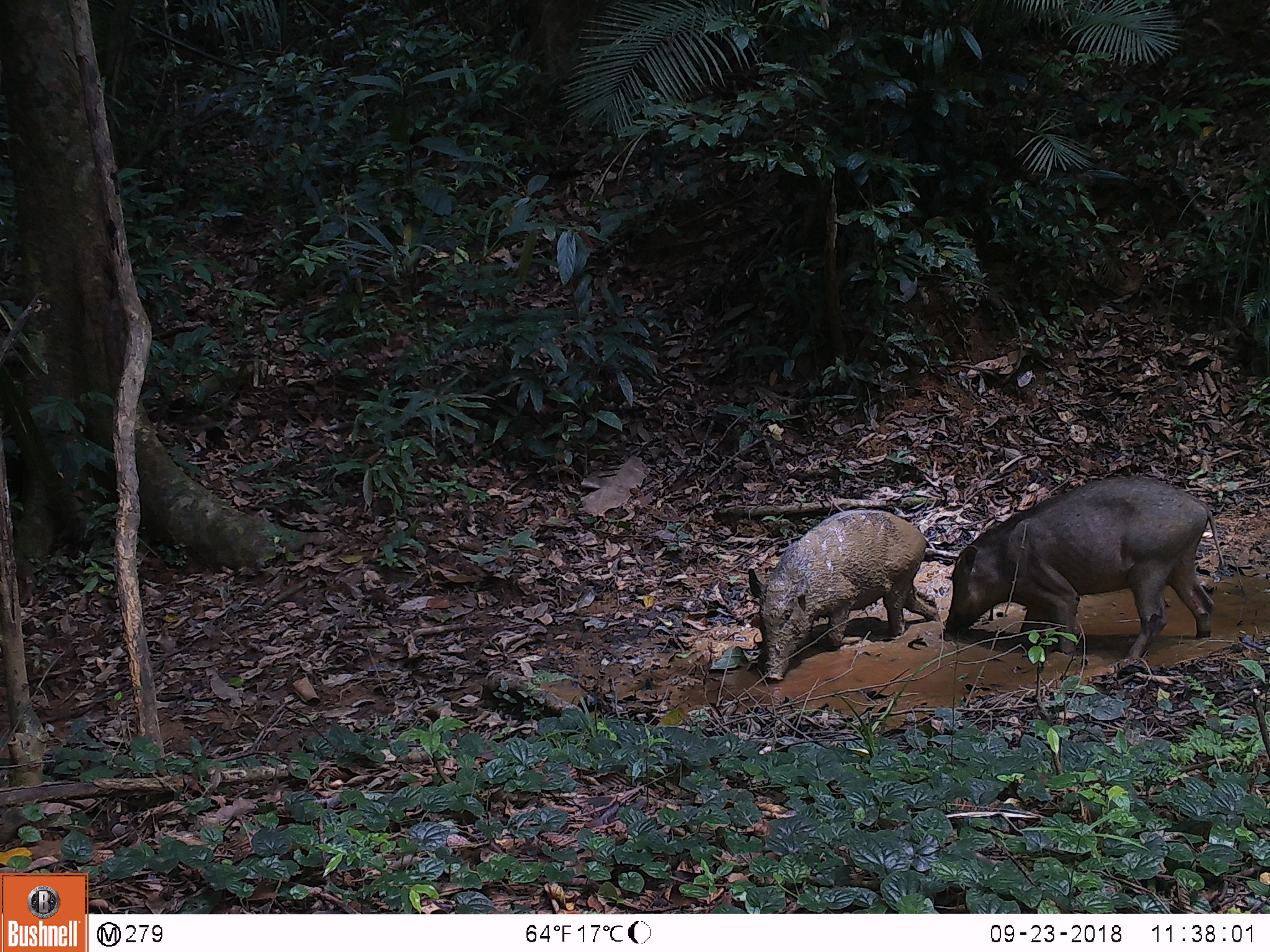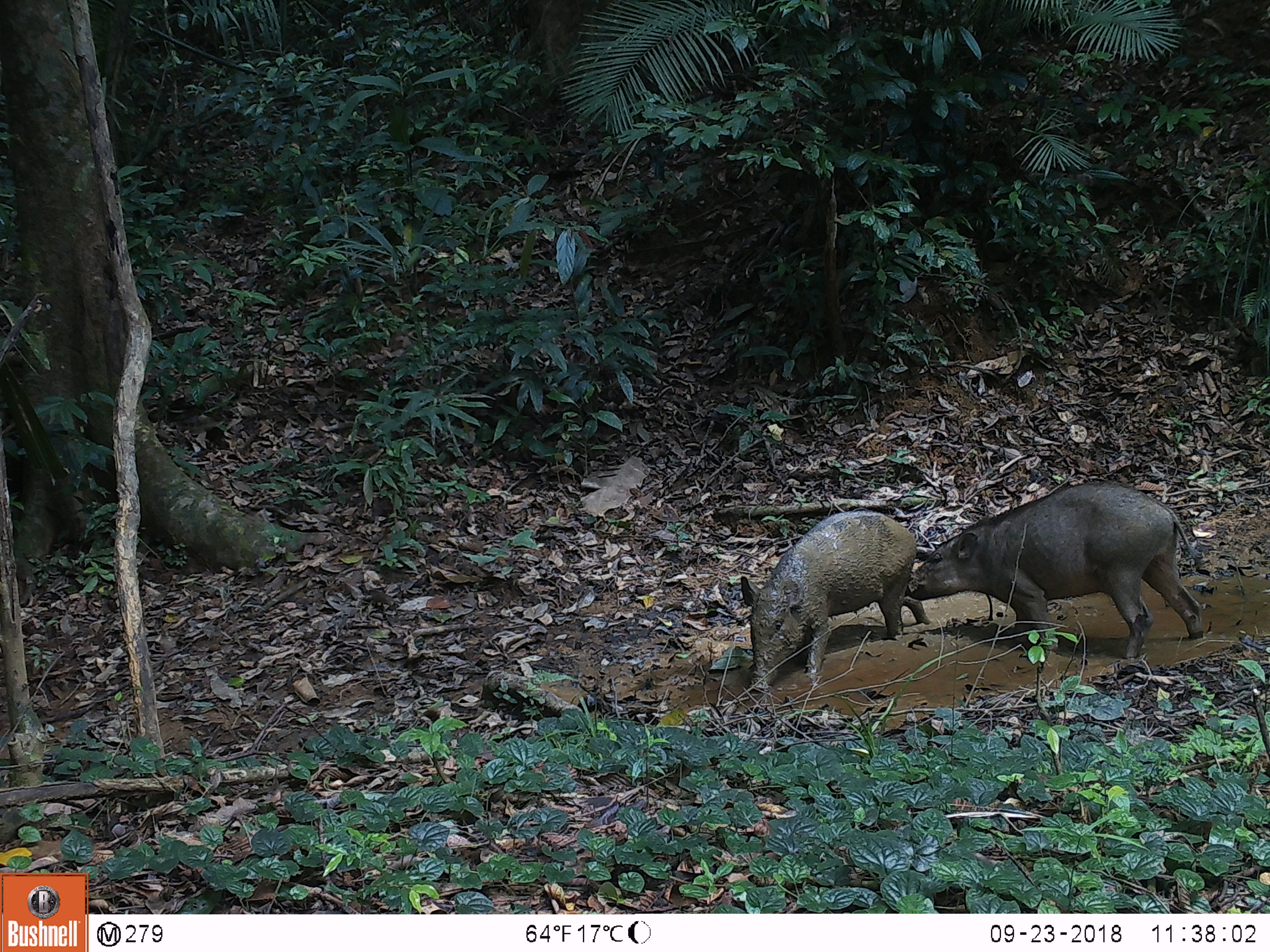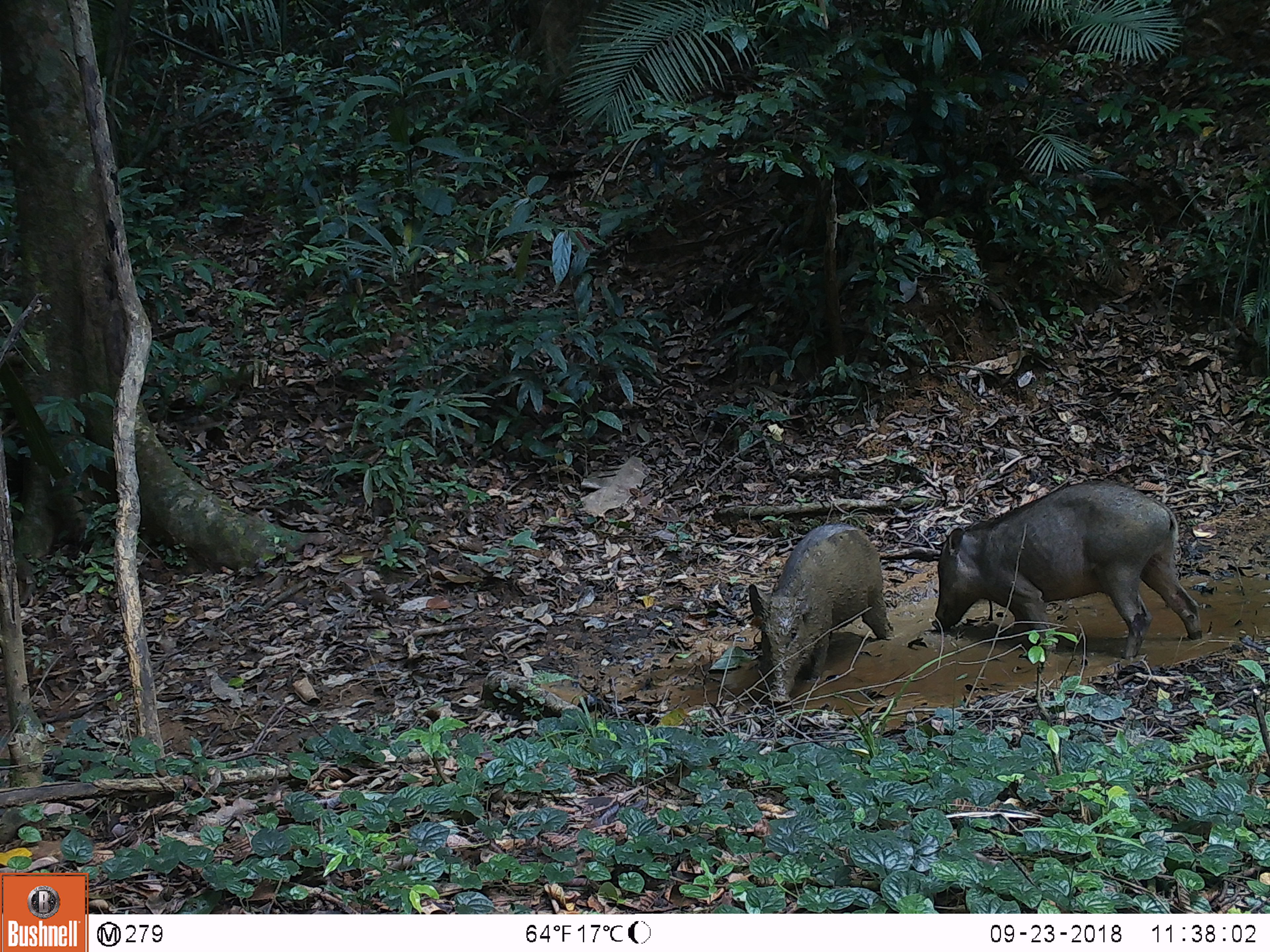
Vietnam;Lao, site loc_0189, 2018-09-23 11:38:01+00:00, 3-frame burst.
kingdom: Animalia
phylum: Chordata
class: Mammalia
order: Artiodactyla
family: Suidae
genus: Sus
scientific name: Sus scrofa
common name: eurasian wild pig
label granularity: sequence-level